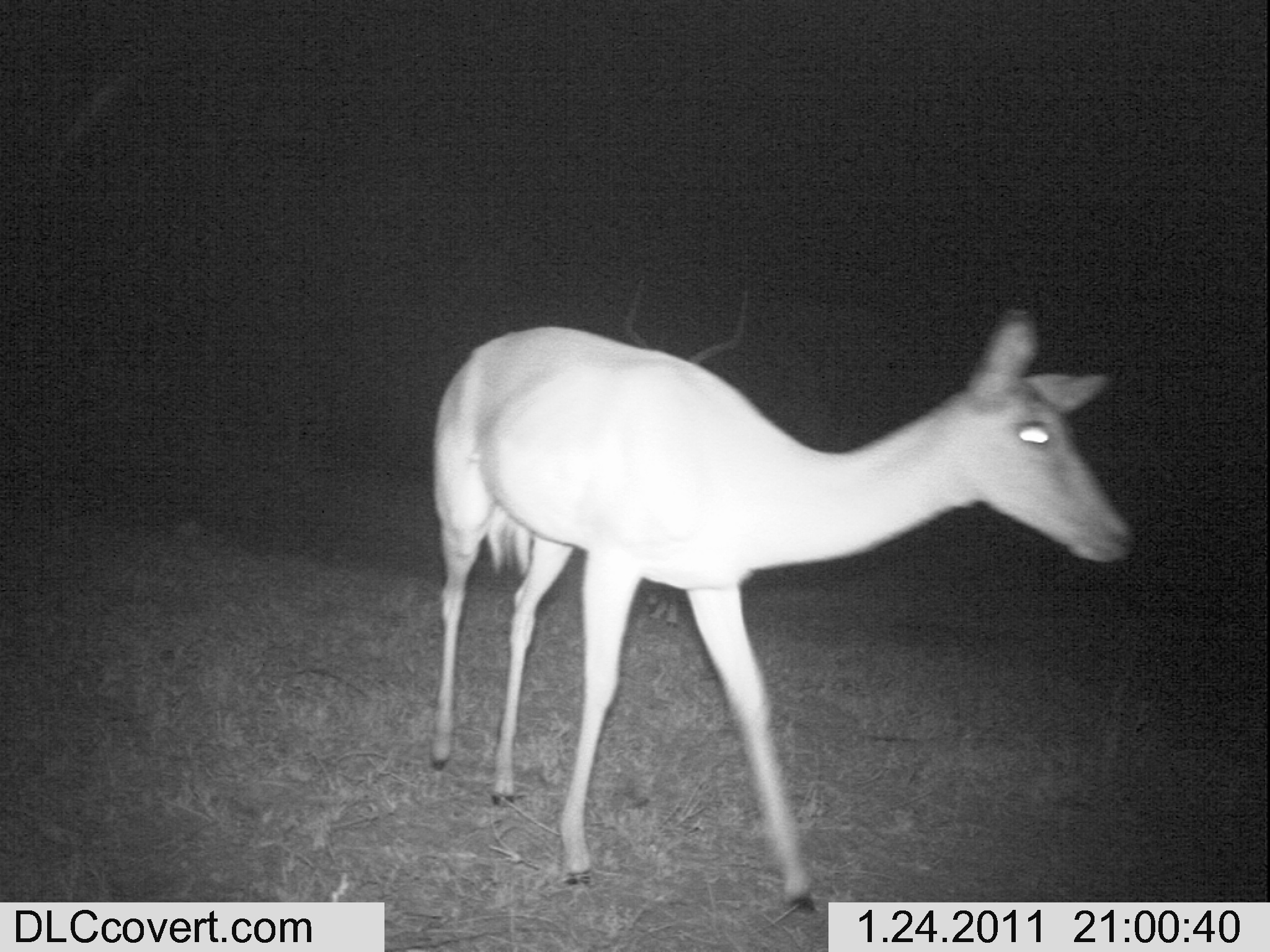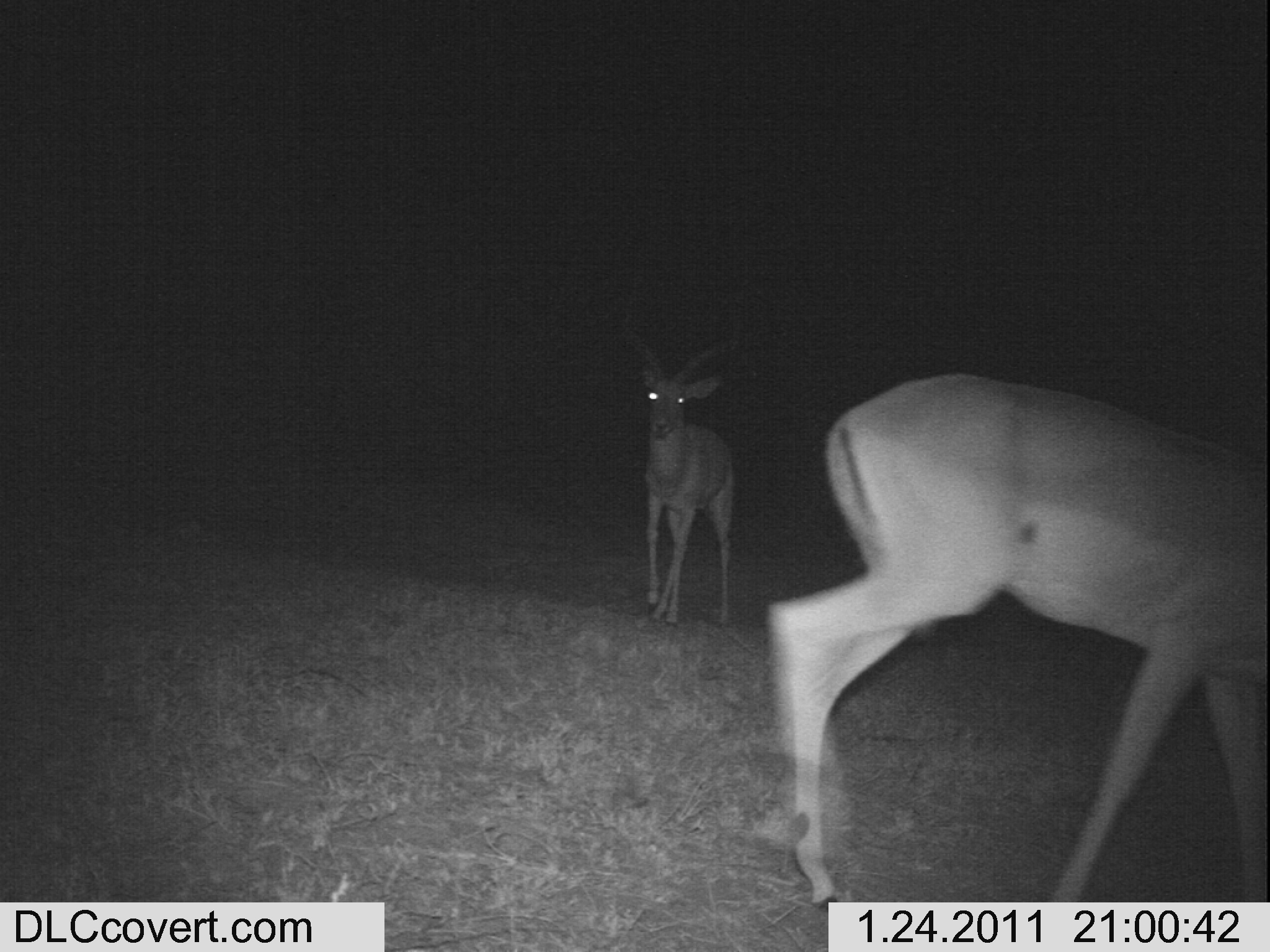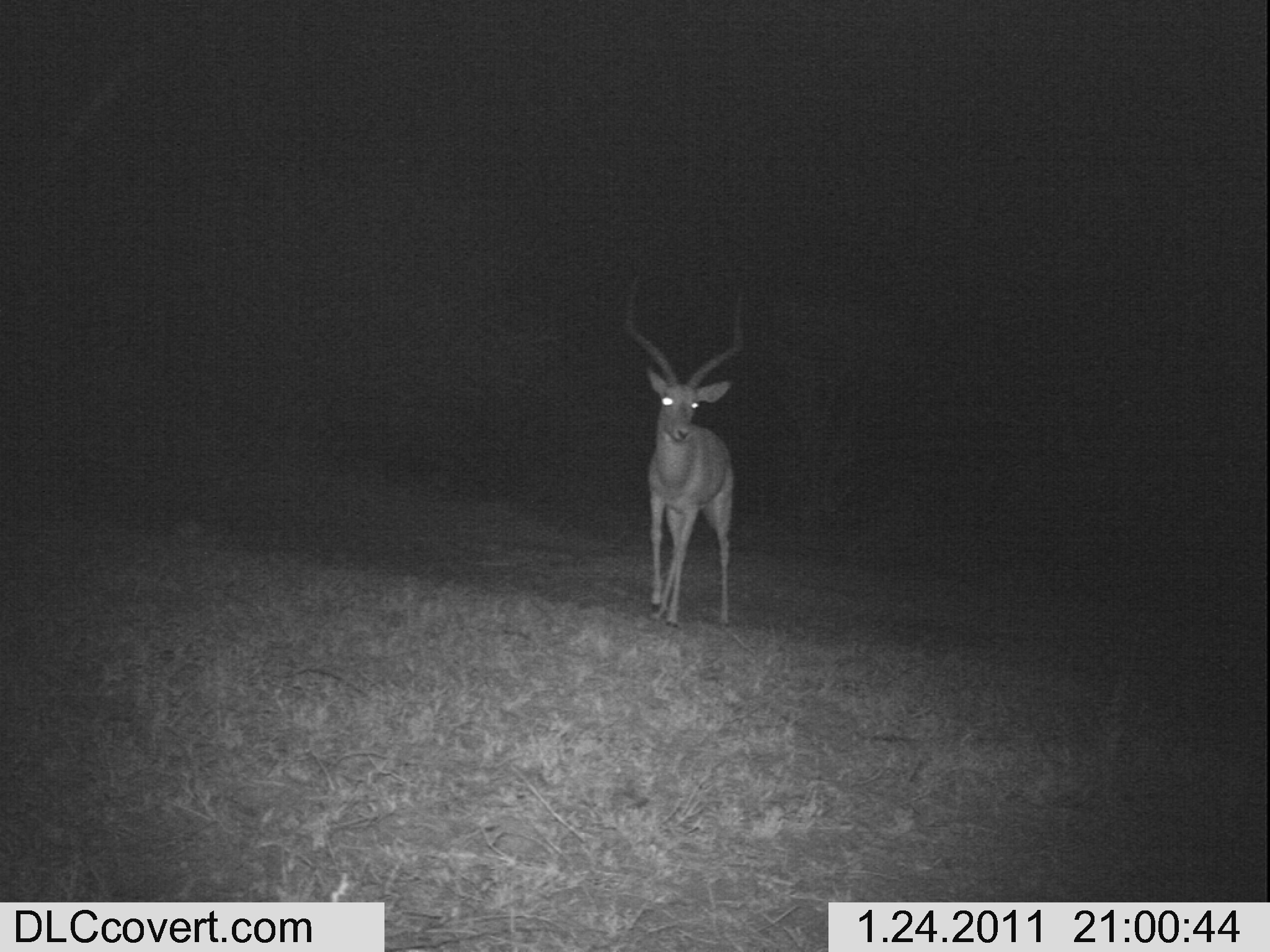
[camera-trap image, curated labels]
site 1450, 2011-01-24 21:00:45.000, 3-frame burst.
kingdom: Animalia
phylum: Chordata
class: Mammalia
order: Artiodactyla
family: Bovidae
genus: Aepyceros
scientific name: Aepyceros melampus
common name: impala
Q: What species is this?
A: Aepyceros melampus (impala).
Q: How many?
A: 1.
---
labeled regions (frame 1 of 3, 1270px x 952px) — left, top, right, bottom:
aepyceros melampus: 429, 312, 1137, 923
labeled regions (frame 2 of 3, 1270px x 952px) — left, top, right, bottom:
aepyceros melampus: 765, 329, 1270, 911; 625, 349, 742, 632